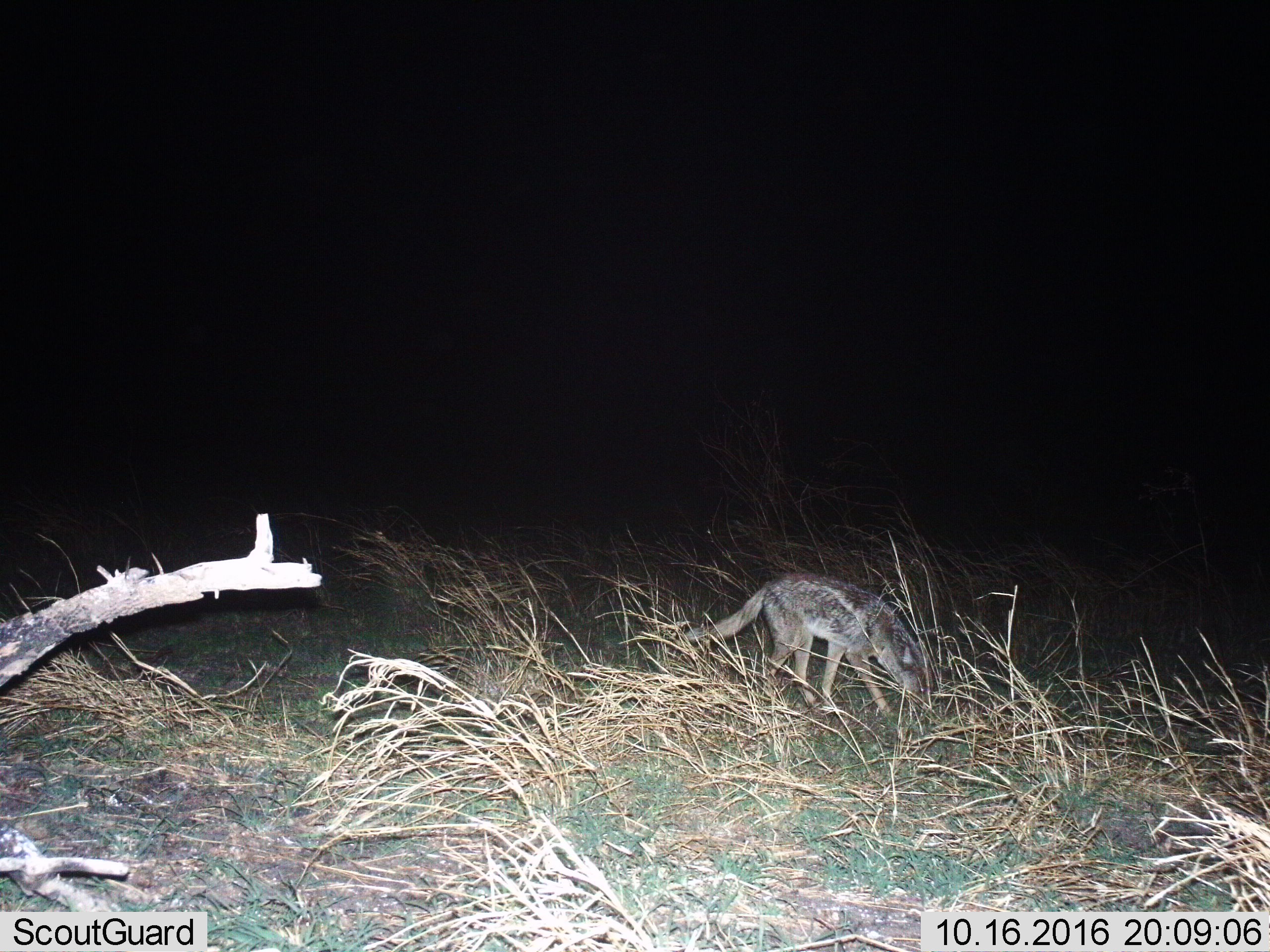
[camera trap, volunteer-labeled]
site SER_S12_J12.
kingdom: Animalia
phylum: Chordata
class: Mammalia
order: Carnivora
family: Canidae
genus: Lupulella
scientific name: Lupulella mesomelas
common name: black-backed jackal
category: jackalblackbacked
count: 1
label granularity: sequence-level